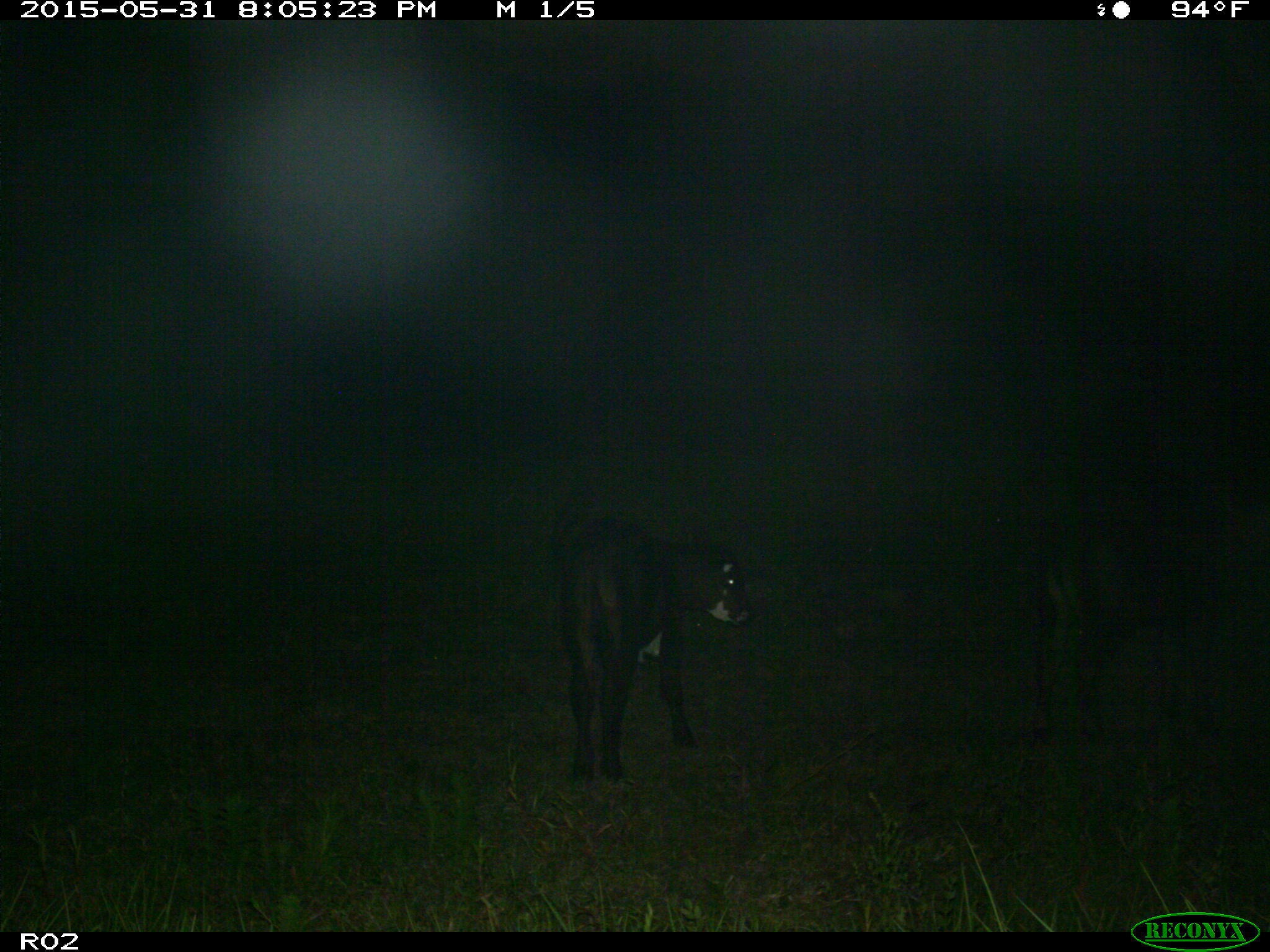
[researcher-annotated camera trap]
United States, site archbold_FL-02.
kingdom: Animalia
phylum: Chordata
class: Mammalia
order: Artiodactyla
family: Bovidae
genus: Bos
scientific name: Bos taurus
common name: domestic cow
Bos taurus (domestic cow).